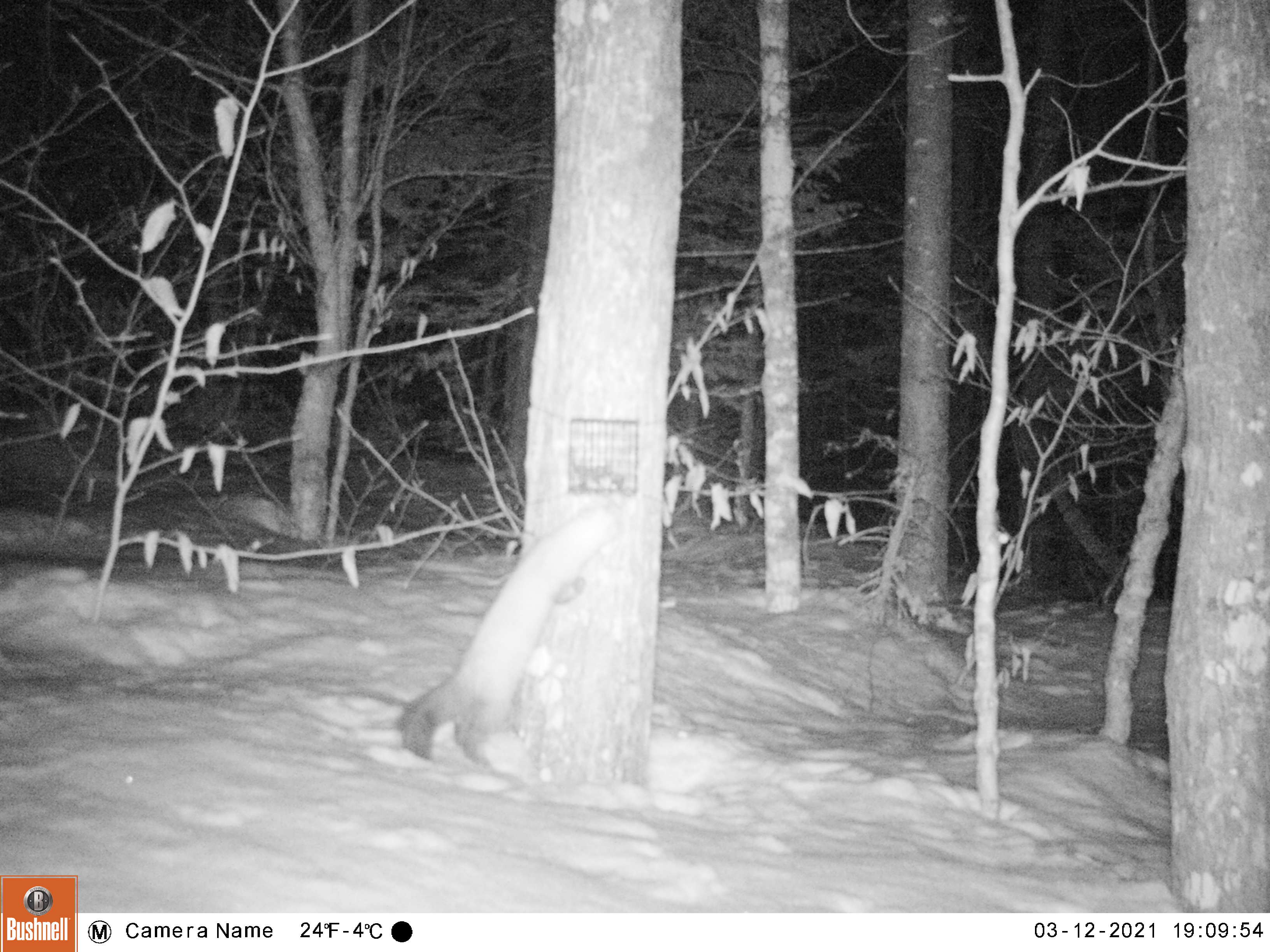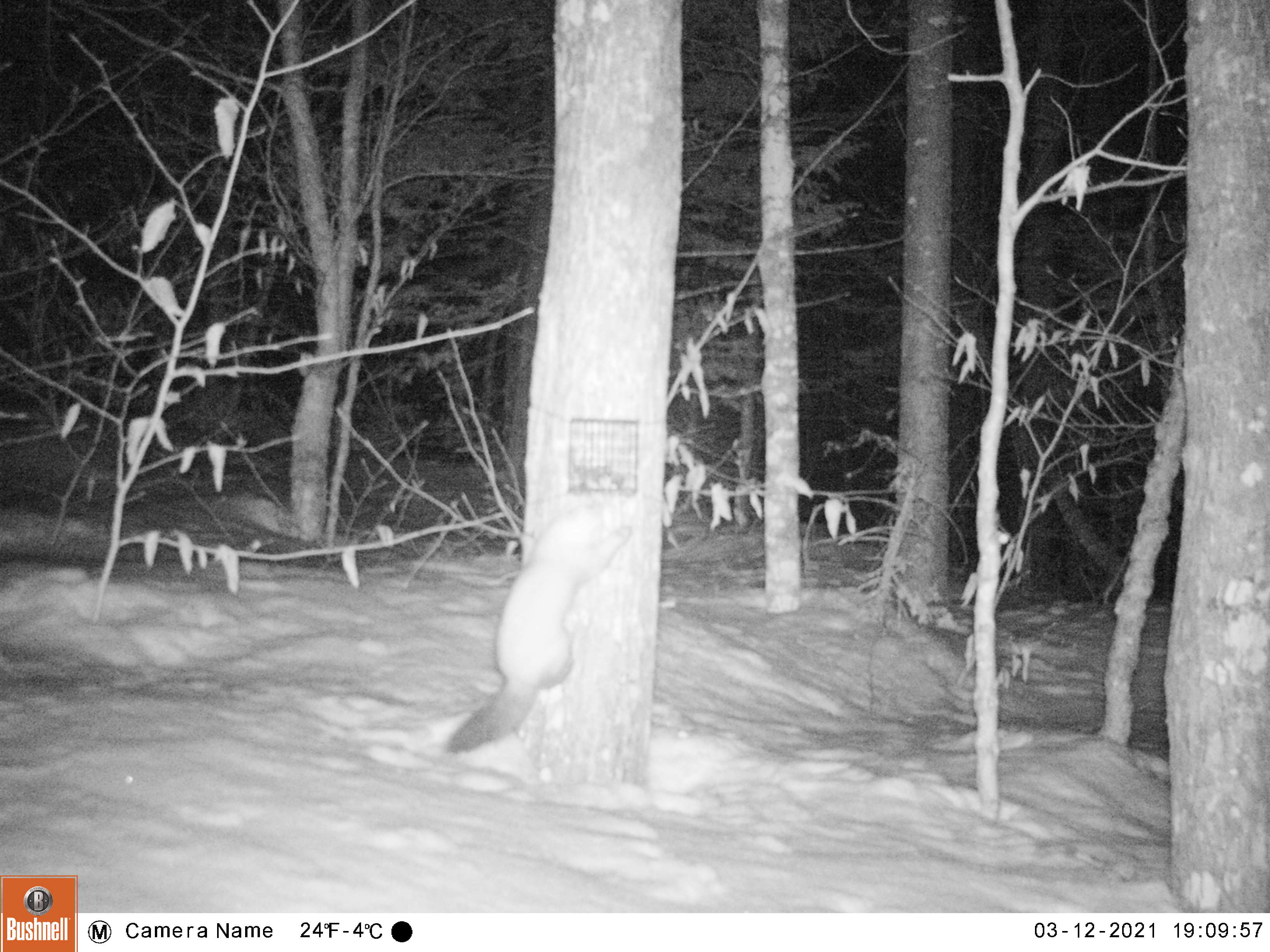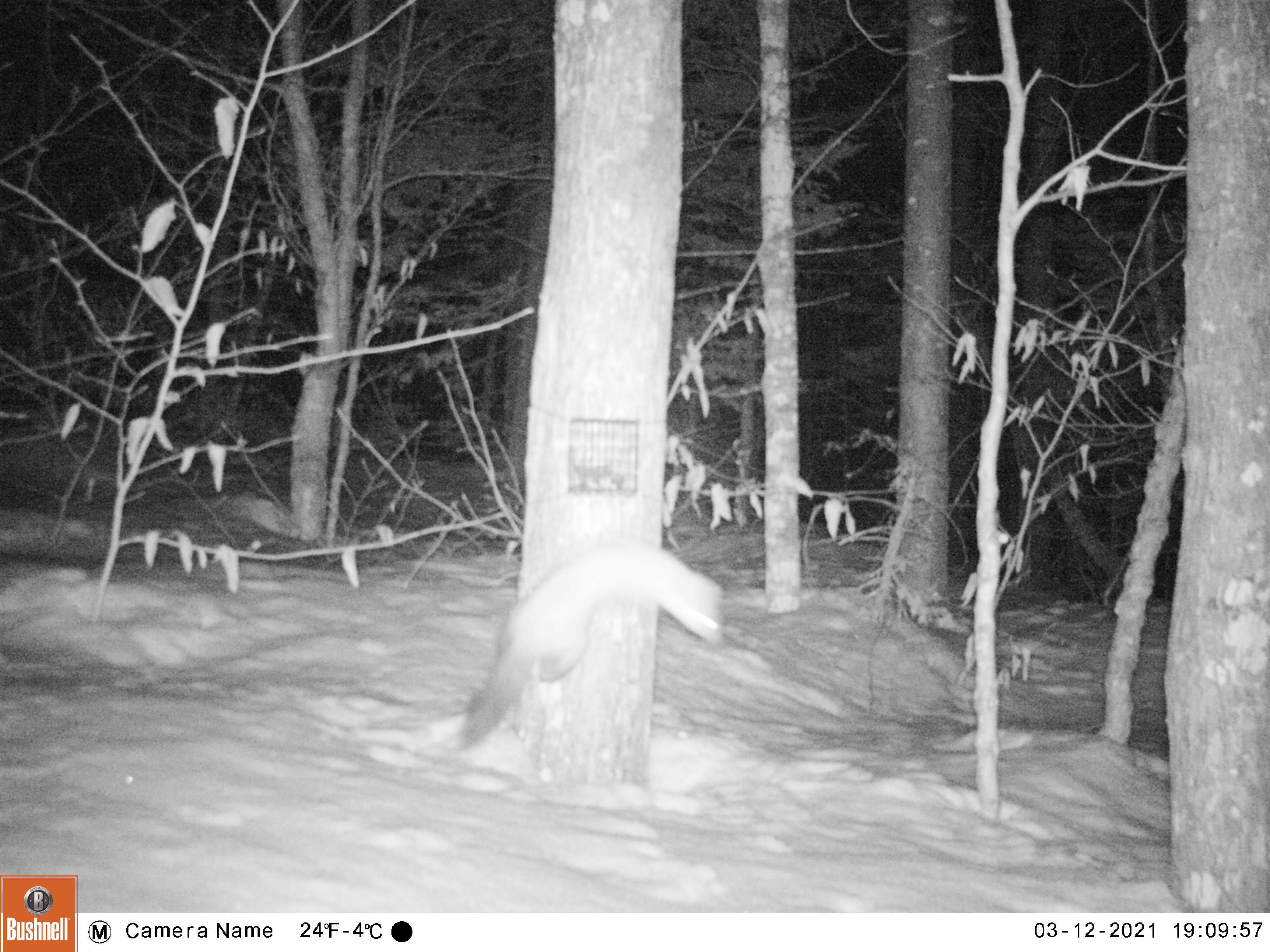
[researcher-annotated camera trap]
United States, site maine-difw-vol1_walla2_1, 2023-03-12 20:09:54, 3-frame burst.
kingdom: Animalia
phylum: Chordata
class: Mammalia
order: Carnivora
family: Mustelidae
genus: Martes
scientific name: Martes americana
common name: american marten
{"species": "american marten (Martes americana)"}